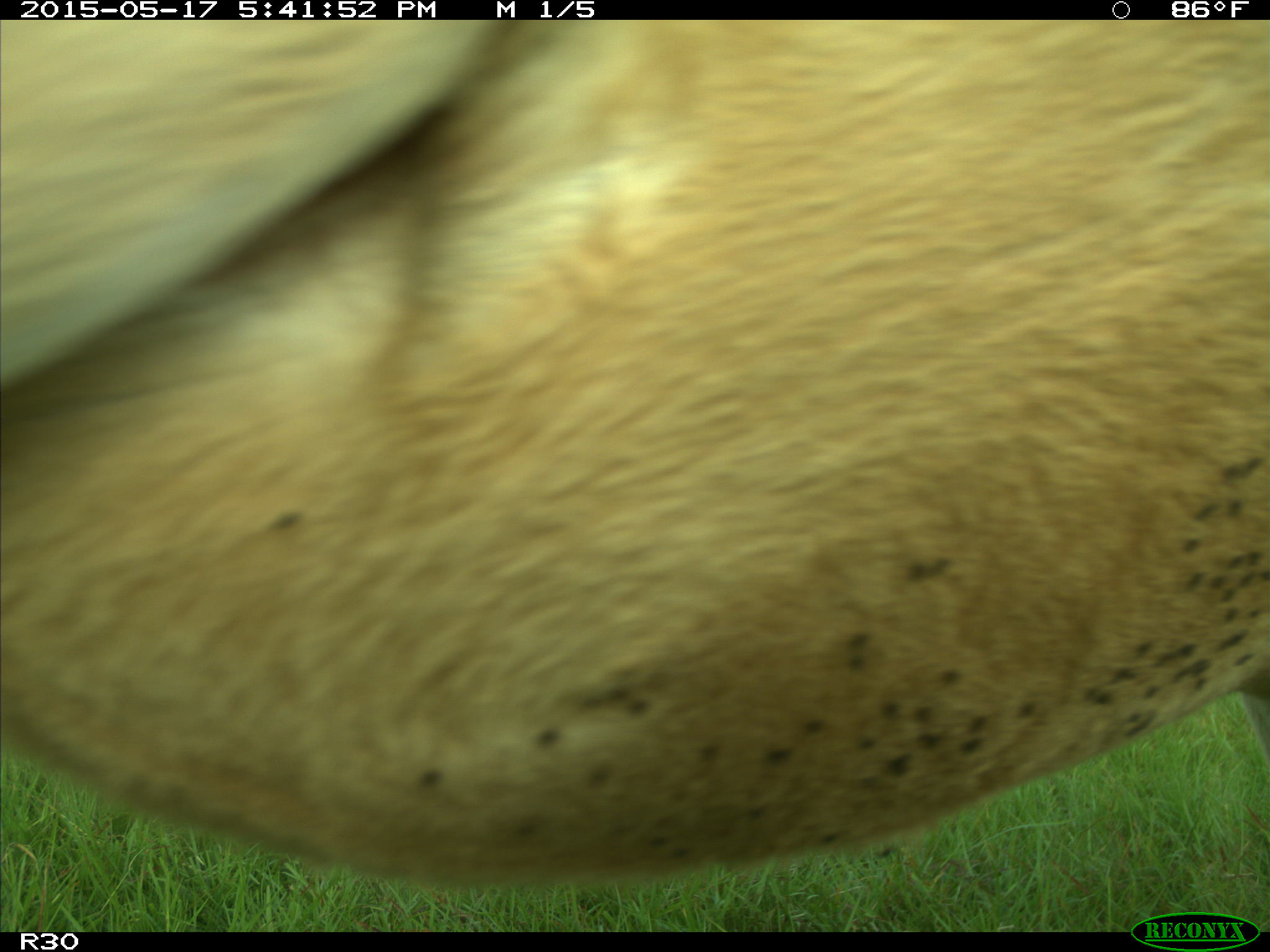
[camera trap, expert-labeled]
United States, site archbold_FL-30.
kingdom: Animalia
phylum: Chordata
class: Mammalia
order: Artiodactyla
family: Bovidae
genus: Bos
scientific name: Bos taurus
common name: domestic cow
Bos taurus (domestic cow).